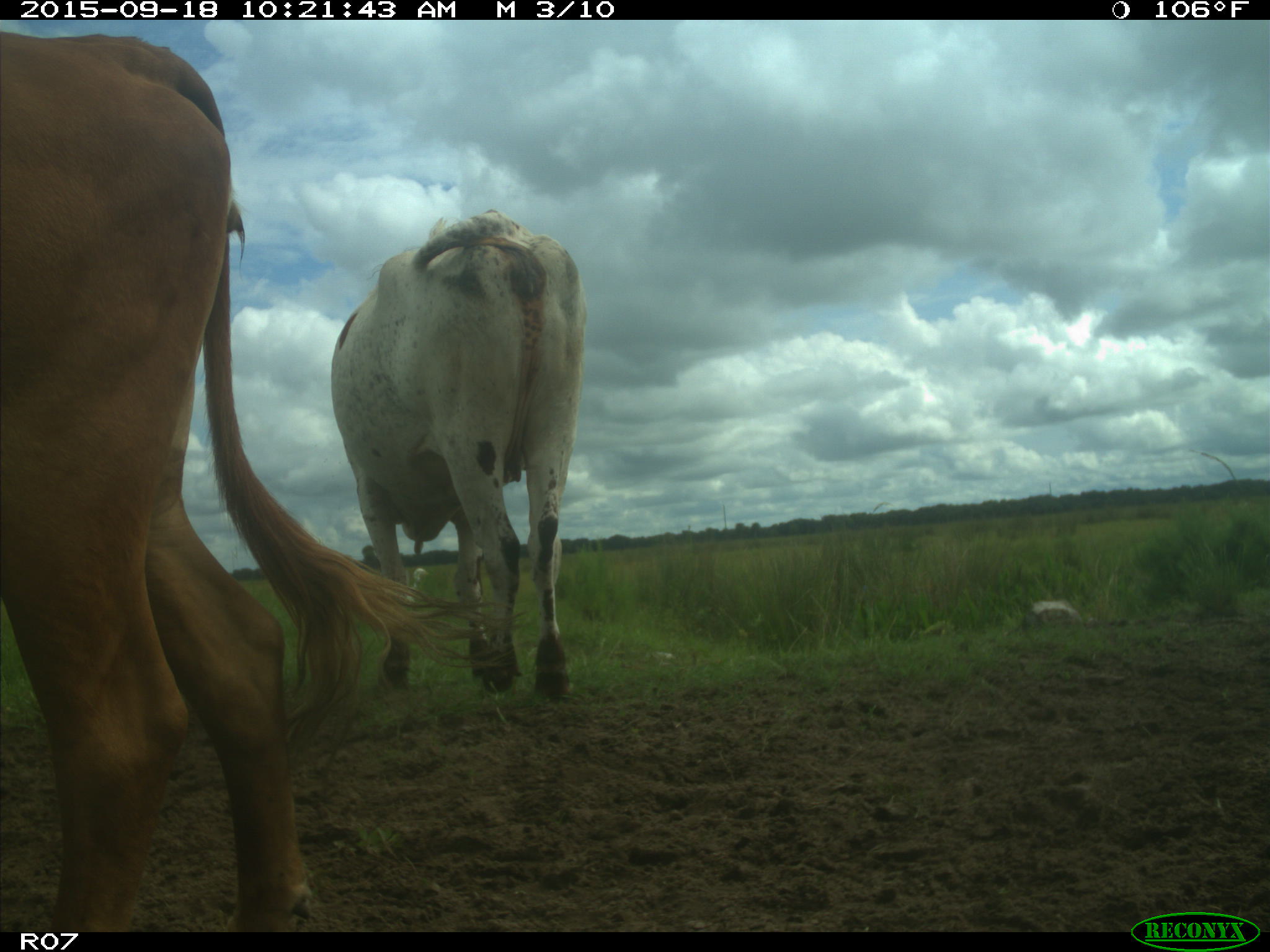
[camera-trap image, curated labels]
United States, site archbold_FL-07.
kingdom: Animalia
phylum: Chordata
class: Mammalia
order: Artiodactyla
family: Bovidae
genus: Bos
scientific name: Bos taurus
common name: domestic cow